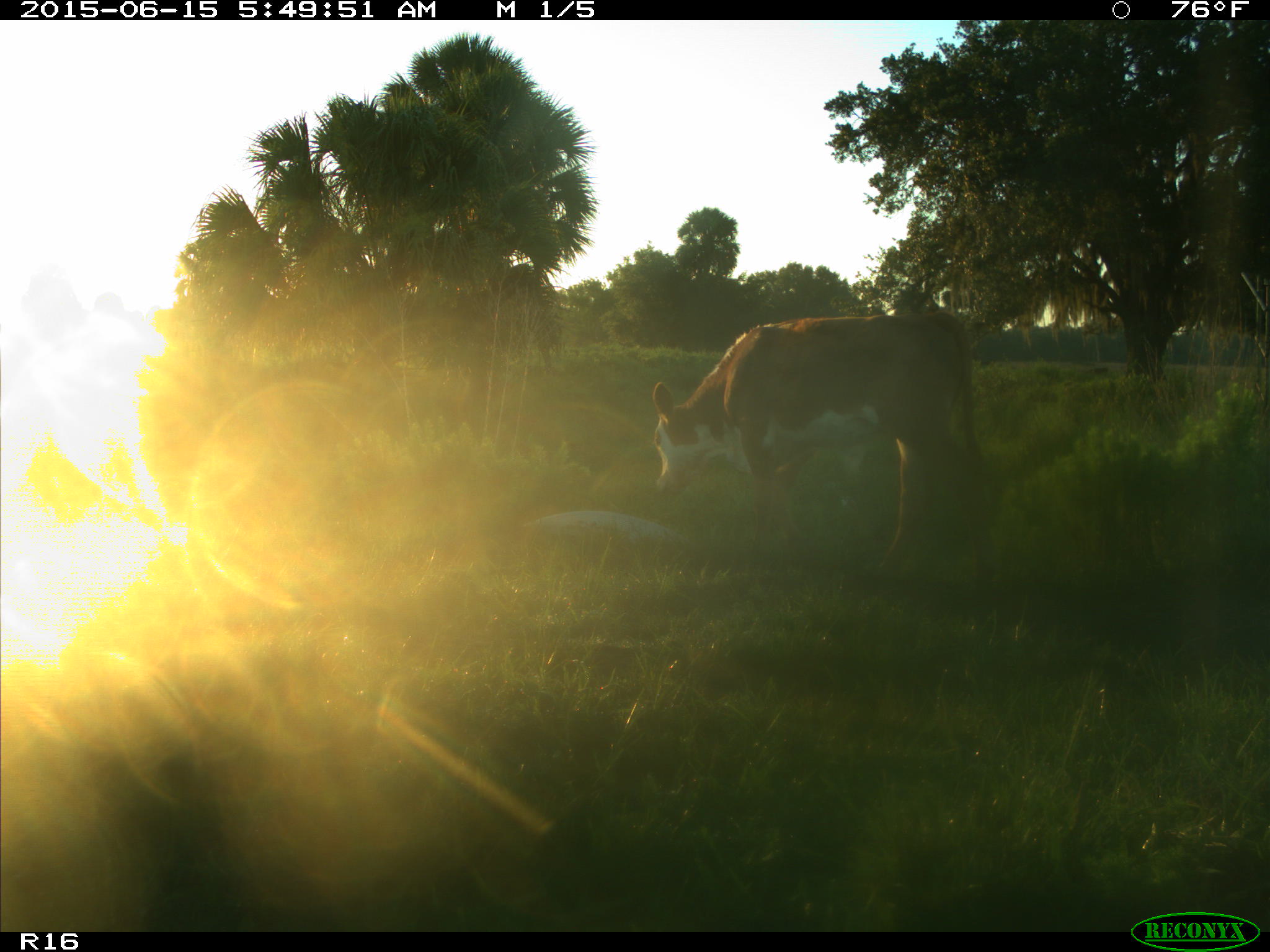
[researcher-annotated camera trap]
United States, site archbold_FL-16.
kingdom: Animalia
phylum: Chordata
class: Mammalia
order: Artiodactyla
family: Bovidae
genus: Bos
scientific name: Bos taurus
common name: domestic cow